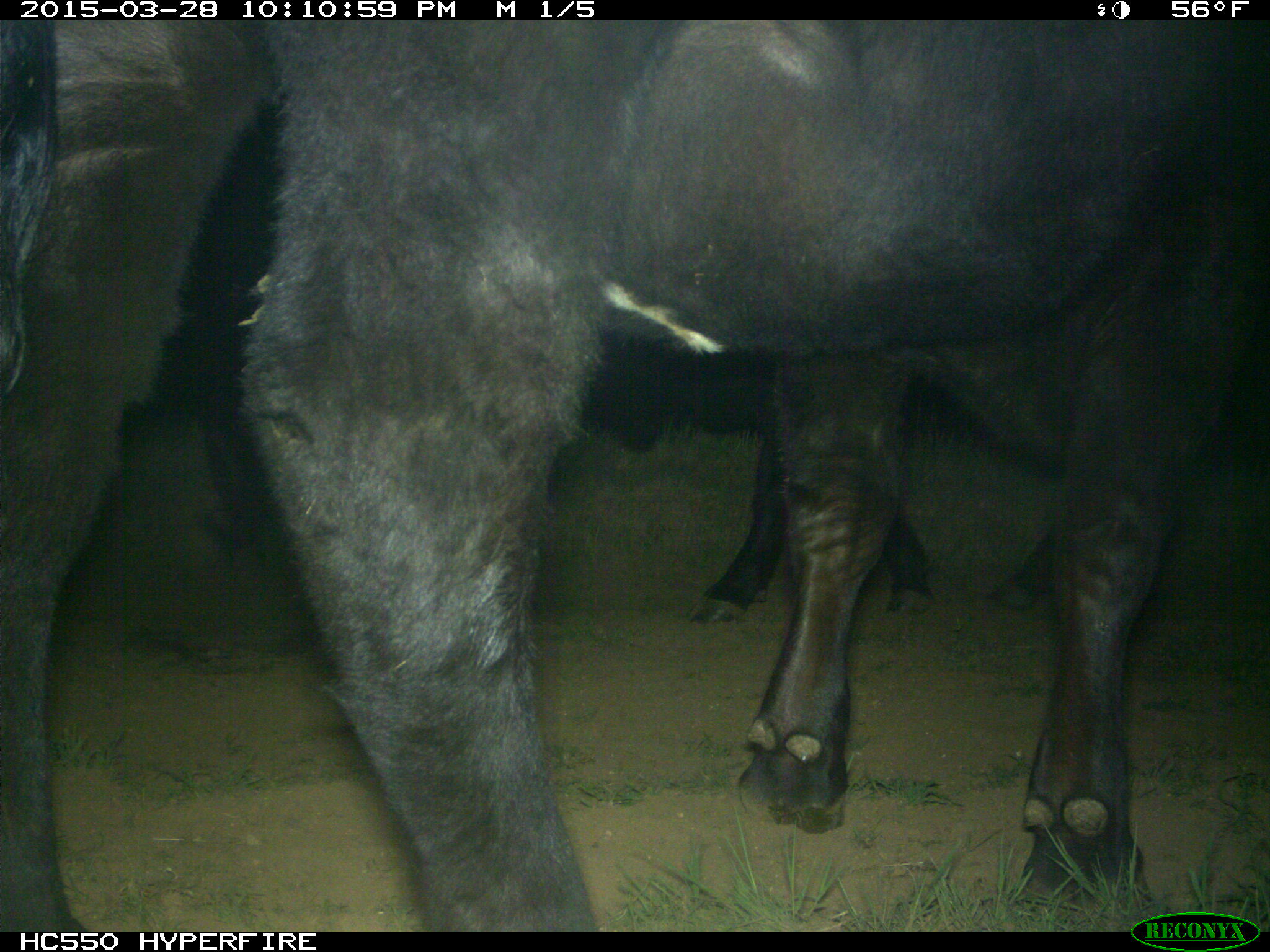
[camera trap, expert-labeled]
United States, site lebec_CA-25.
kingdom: Animalia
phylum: Chordata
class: Mammalia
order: Artiodactyla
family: Bovidae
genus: Bos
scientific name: Bos taurus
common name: domestic cow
Bos taurus (domestic cow).